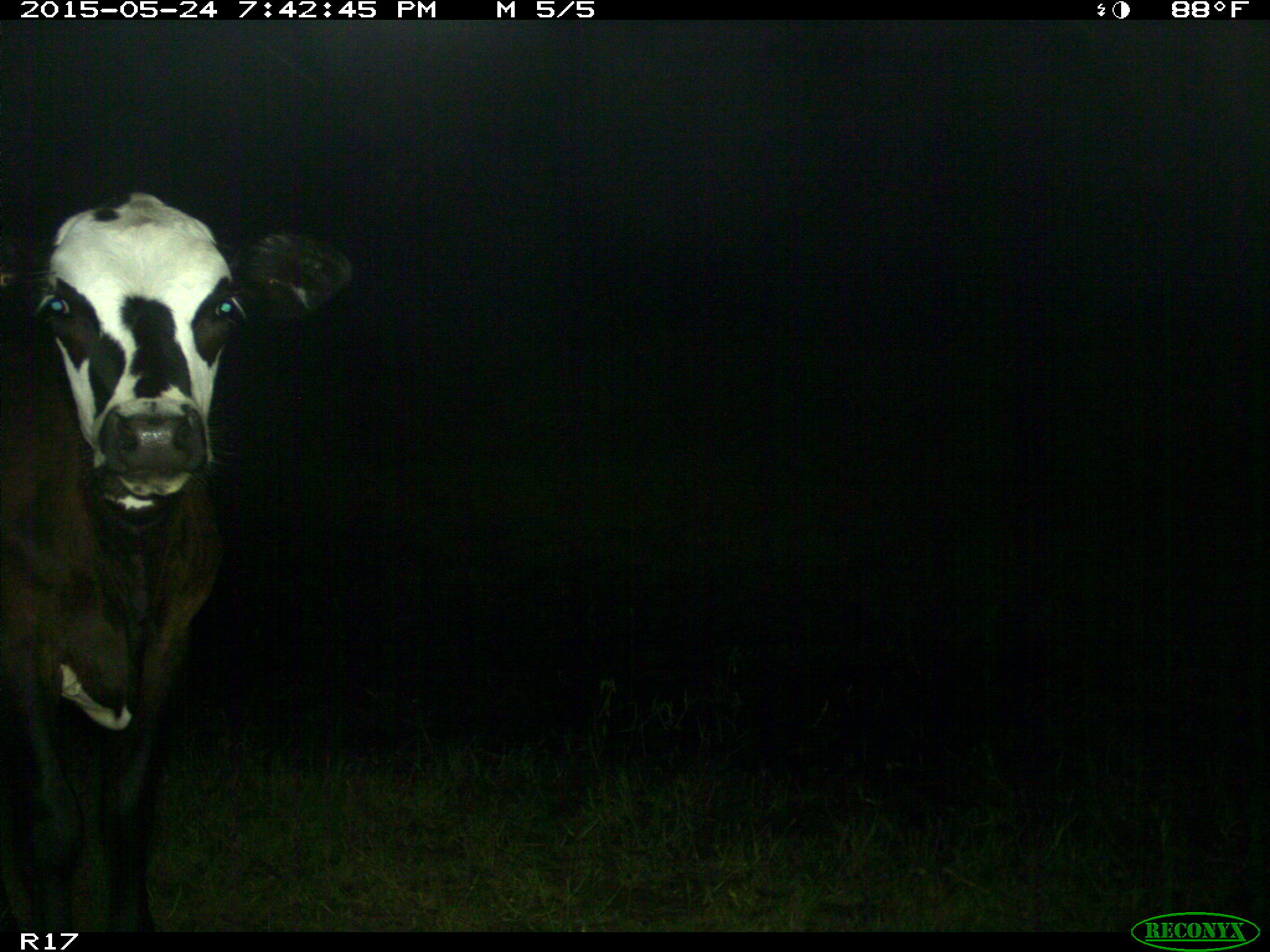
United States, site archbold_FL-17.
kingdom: Animalia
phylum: Chordata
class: Mammalia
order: Artiodactyla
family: Bovidae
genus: Bos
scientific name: Bos taurus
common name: domestic cow